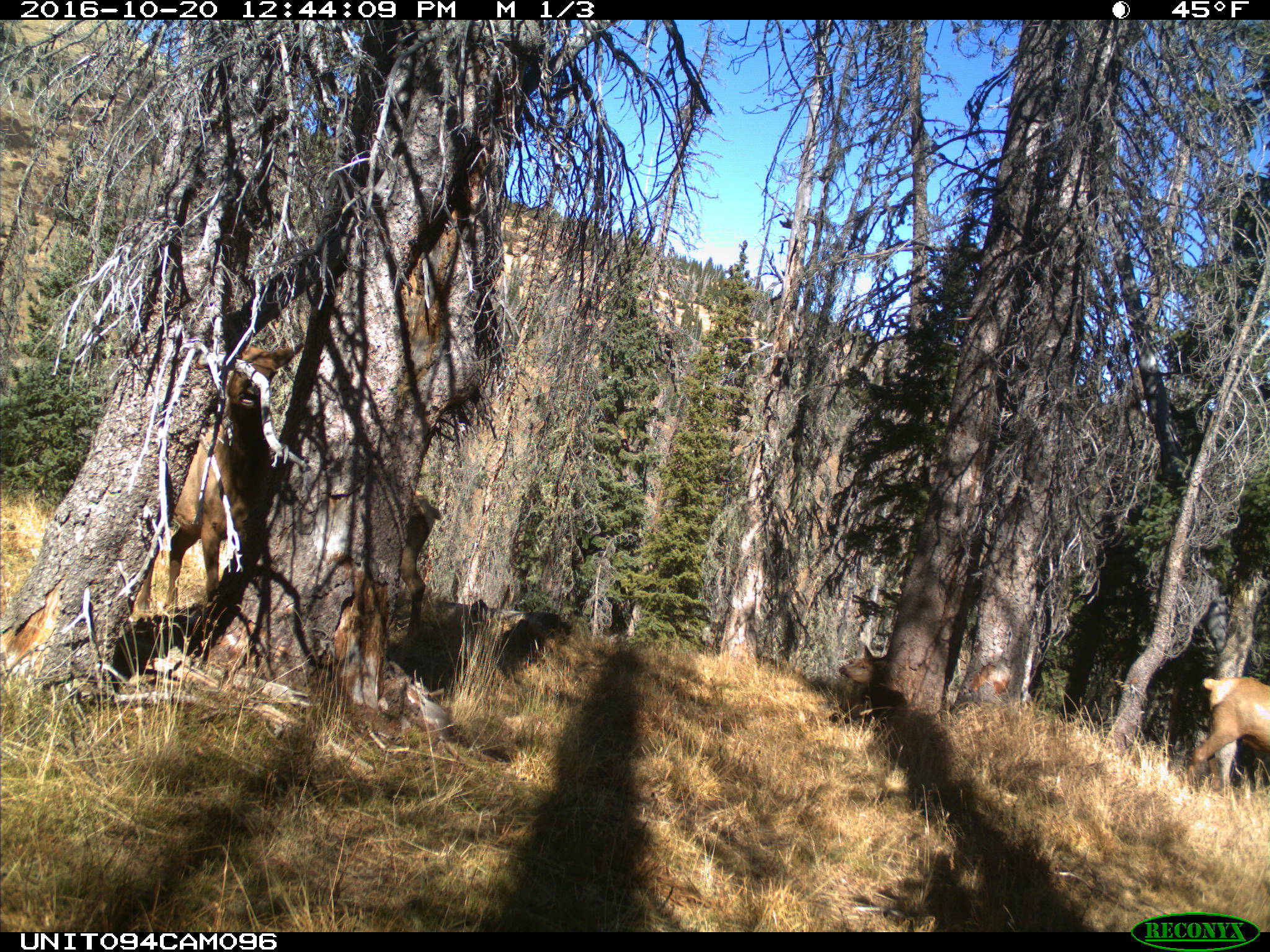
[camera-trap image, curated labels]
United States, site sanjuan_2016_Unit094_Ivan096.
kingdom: Animalia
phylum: Chordata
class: Mammalia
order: Artiodactyla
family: Cervidae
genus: Cervus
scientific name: Cervus elaphus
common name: red deer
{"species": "Cervus elaphus (red deer)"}